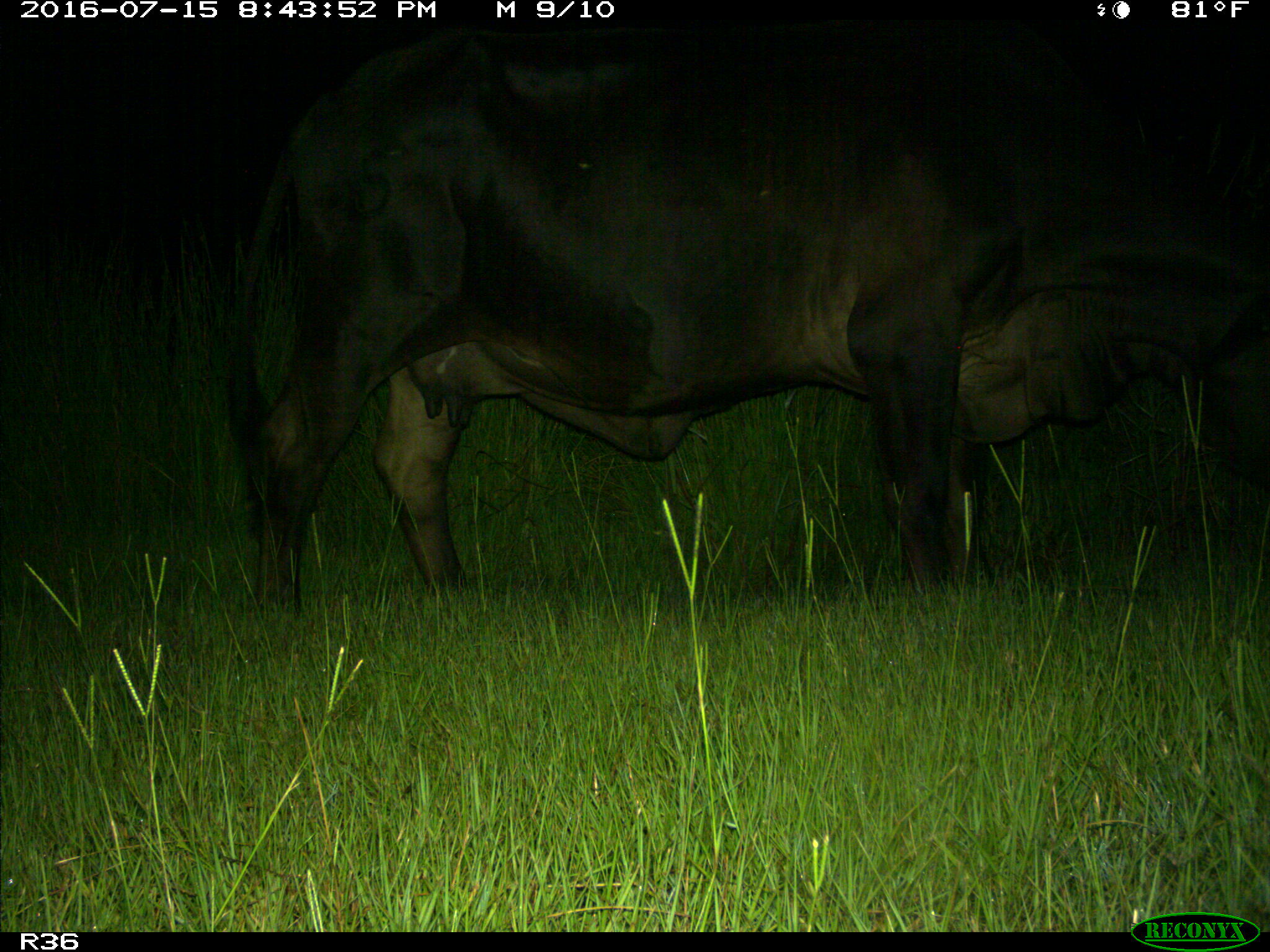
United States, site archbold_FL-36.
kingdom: Animalia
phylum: Chordata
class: Mammalia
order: Artiodactyla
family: Bovidae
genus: Bos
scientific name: Bos taurus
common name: domestic cow